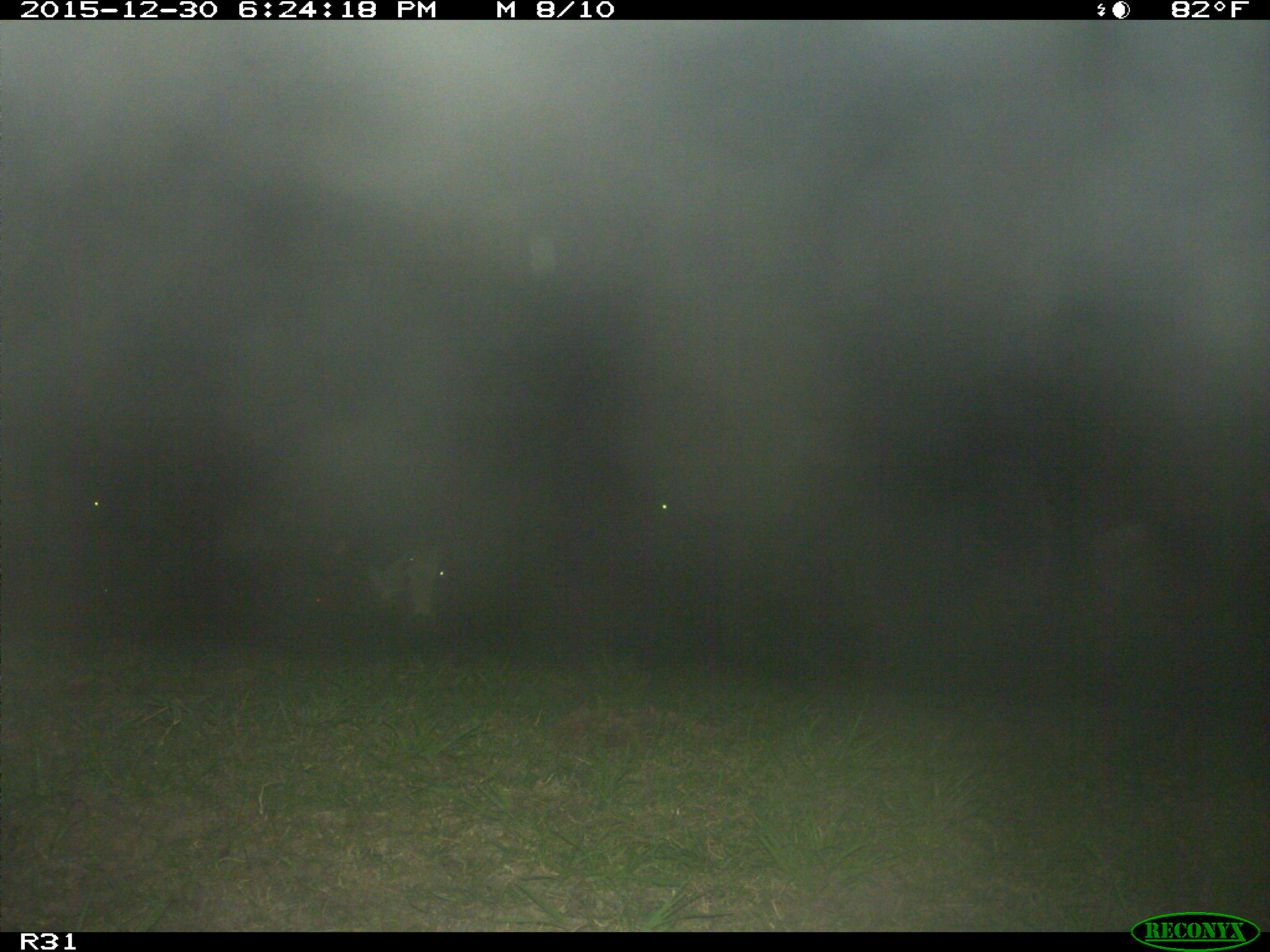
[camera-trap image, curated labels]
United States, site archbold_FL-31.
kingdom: Animalia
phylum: Chordata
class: Mammalia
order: Artiodactyla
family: Bovidae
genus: Bos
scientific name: Bos taurus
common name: domestic cow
Bos taurus (domestic cow).